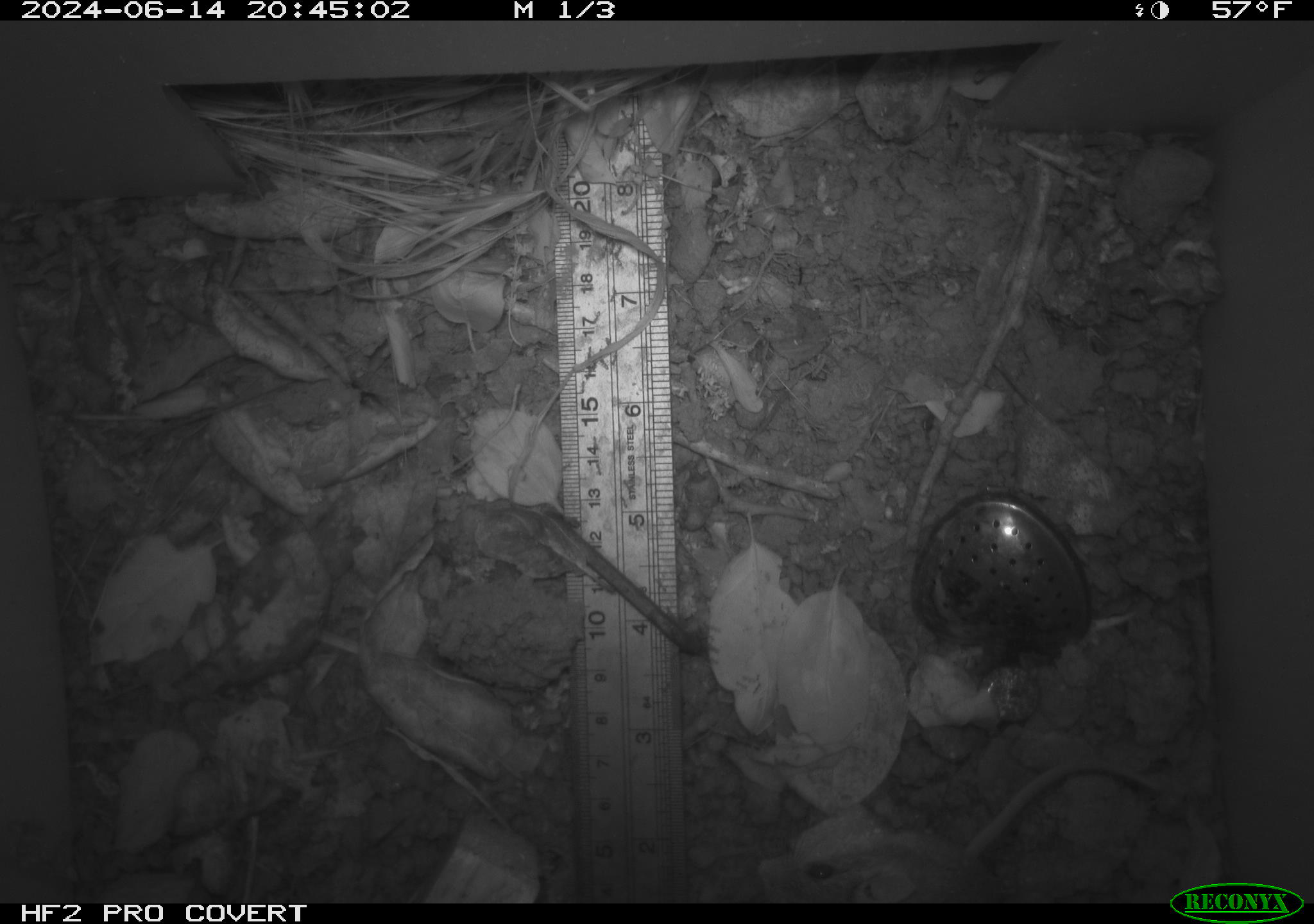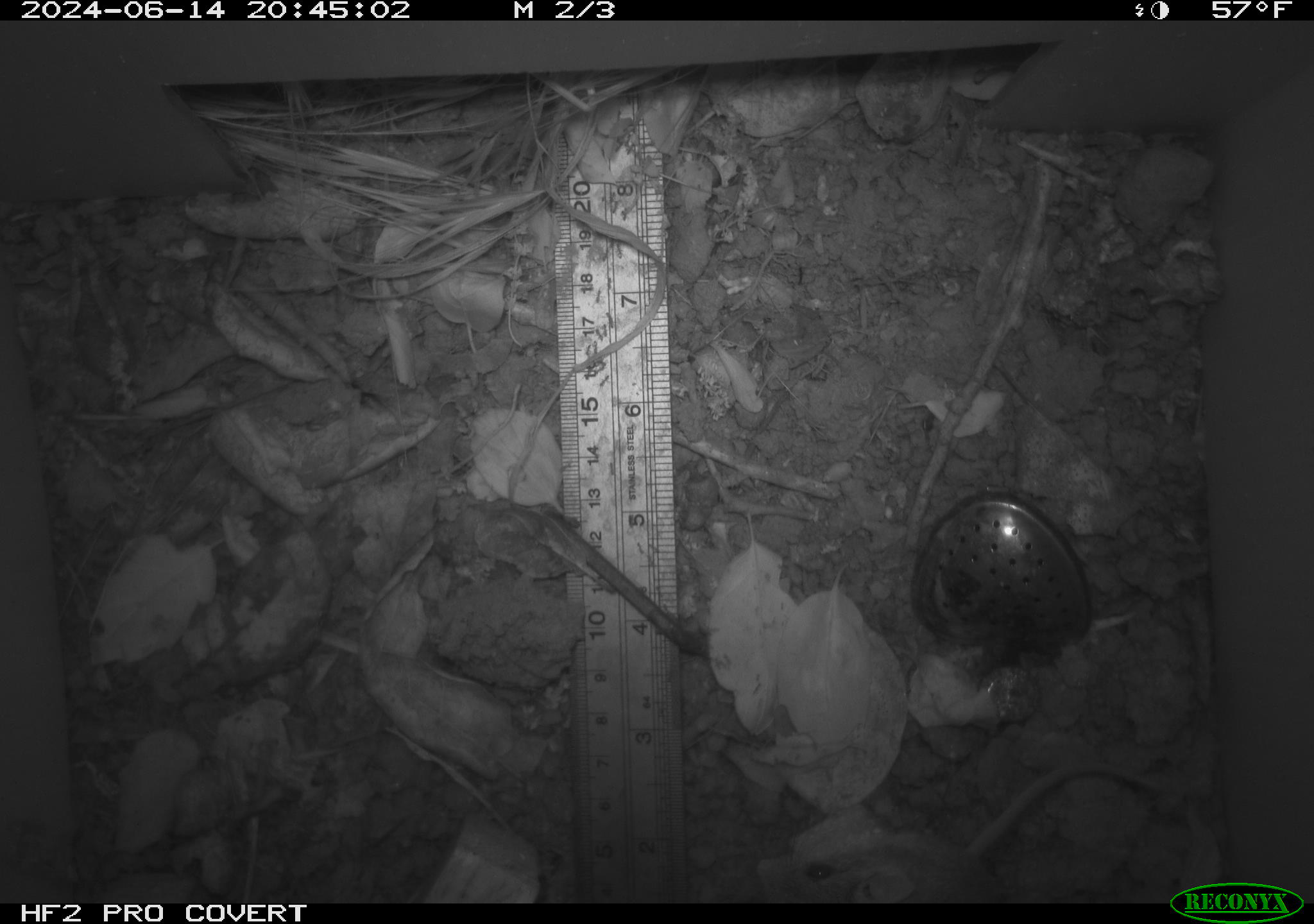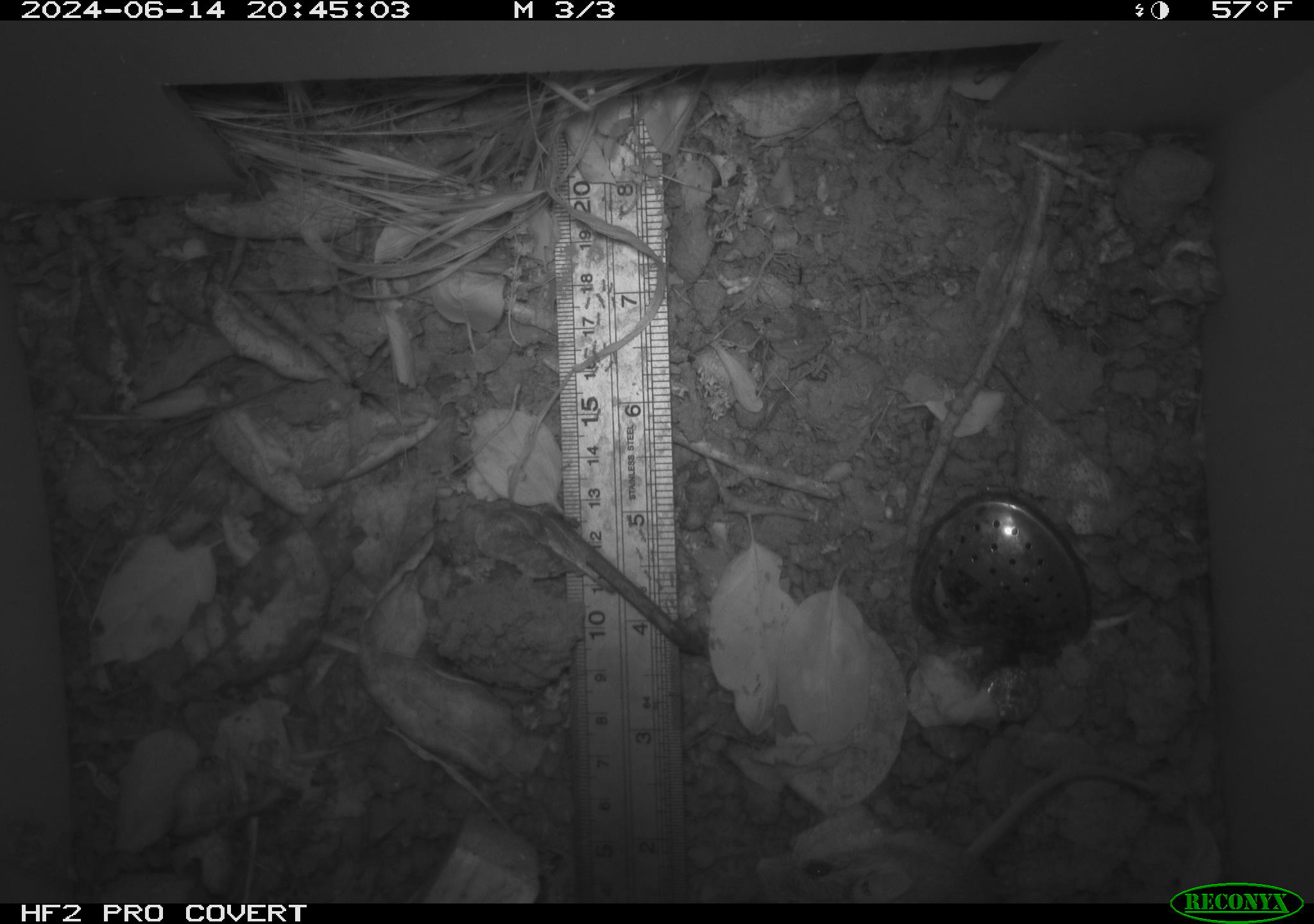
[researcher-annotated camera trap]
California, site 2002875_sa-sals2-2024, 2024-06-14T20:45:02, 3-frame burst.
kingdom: Animalia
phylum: Chordata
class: Mammalia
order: Rodentia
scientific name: Rodentia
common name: mouse species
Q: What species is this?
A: Mouse species (Rodentia).